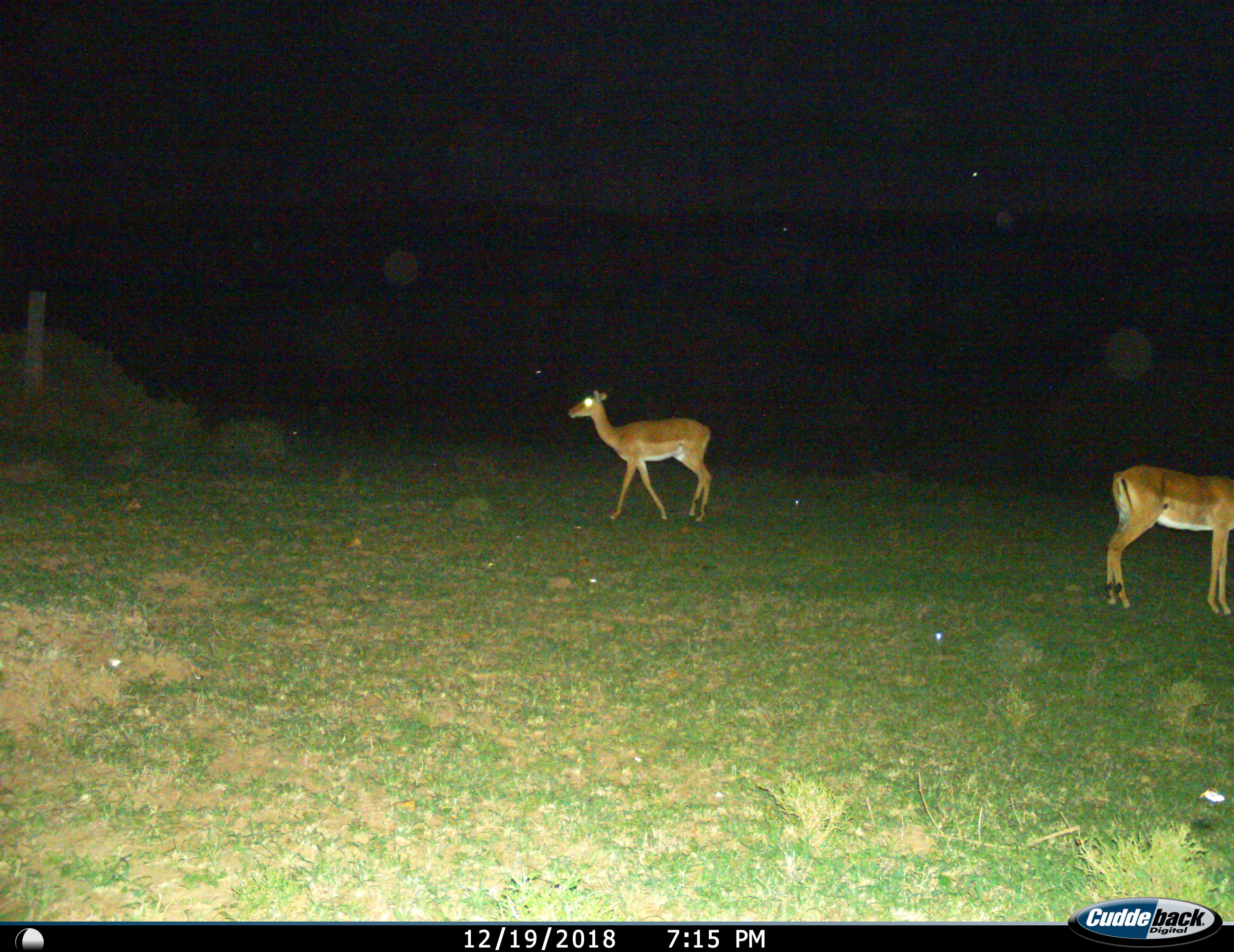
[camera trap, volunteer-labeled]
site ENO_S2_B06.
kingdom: Animalia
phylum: Chordata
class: Mammalia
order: Artiodactyla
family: Bovidae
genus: Aepyceros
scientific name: Aepyceros melampus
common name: impala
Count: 2.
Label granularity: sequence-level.